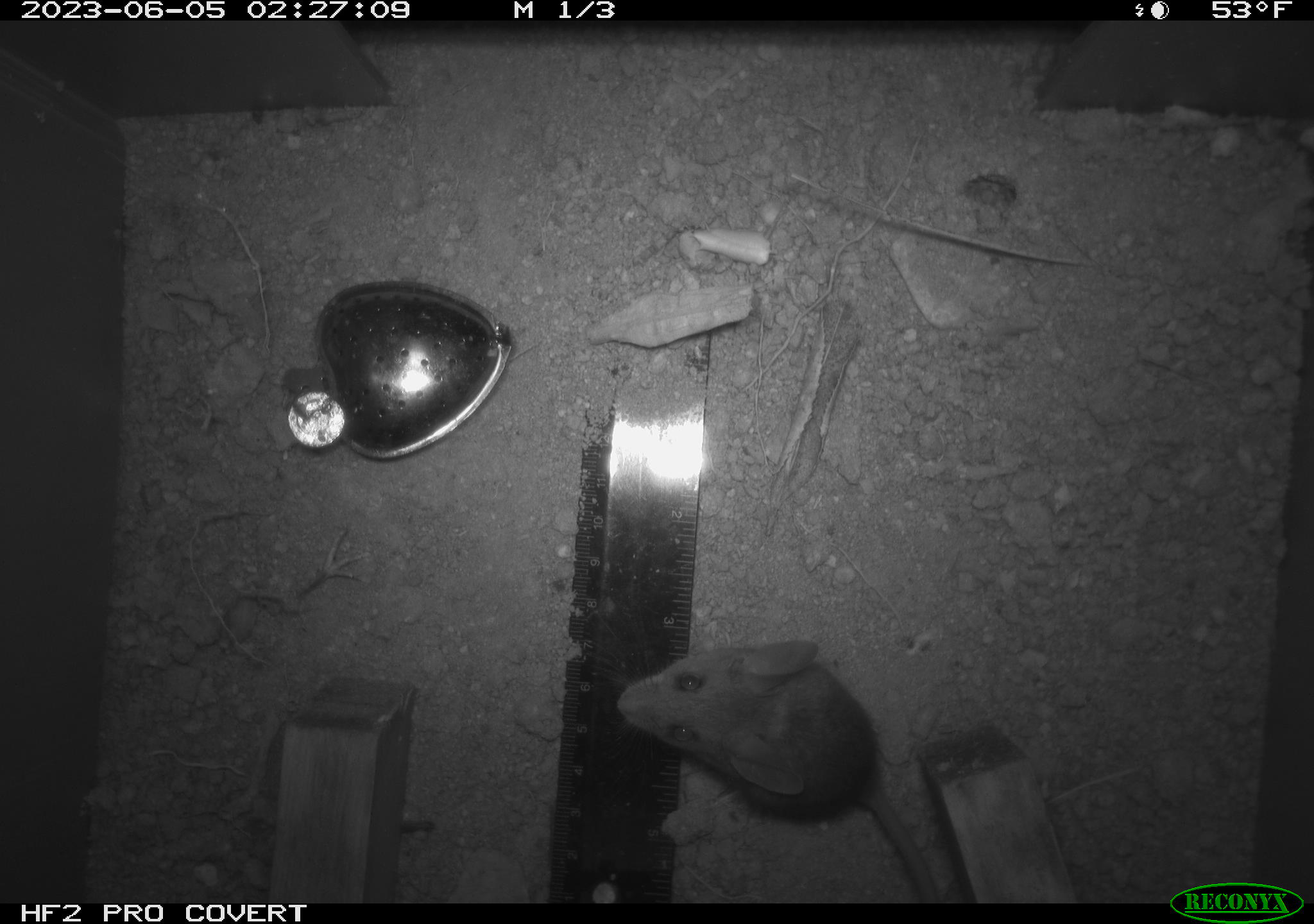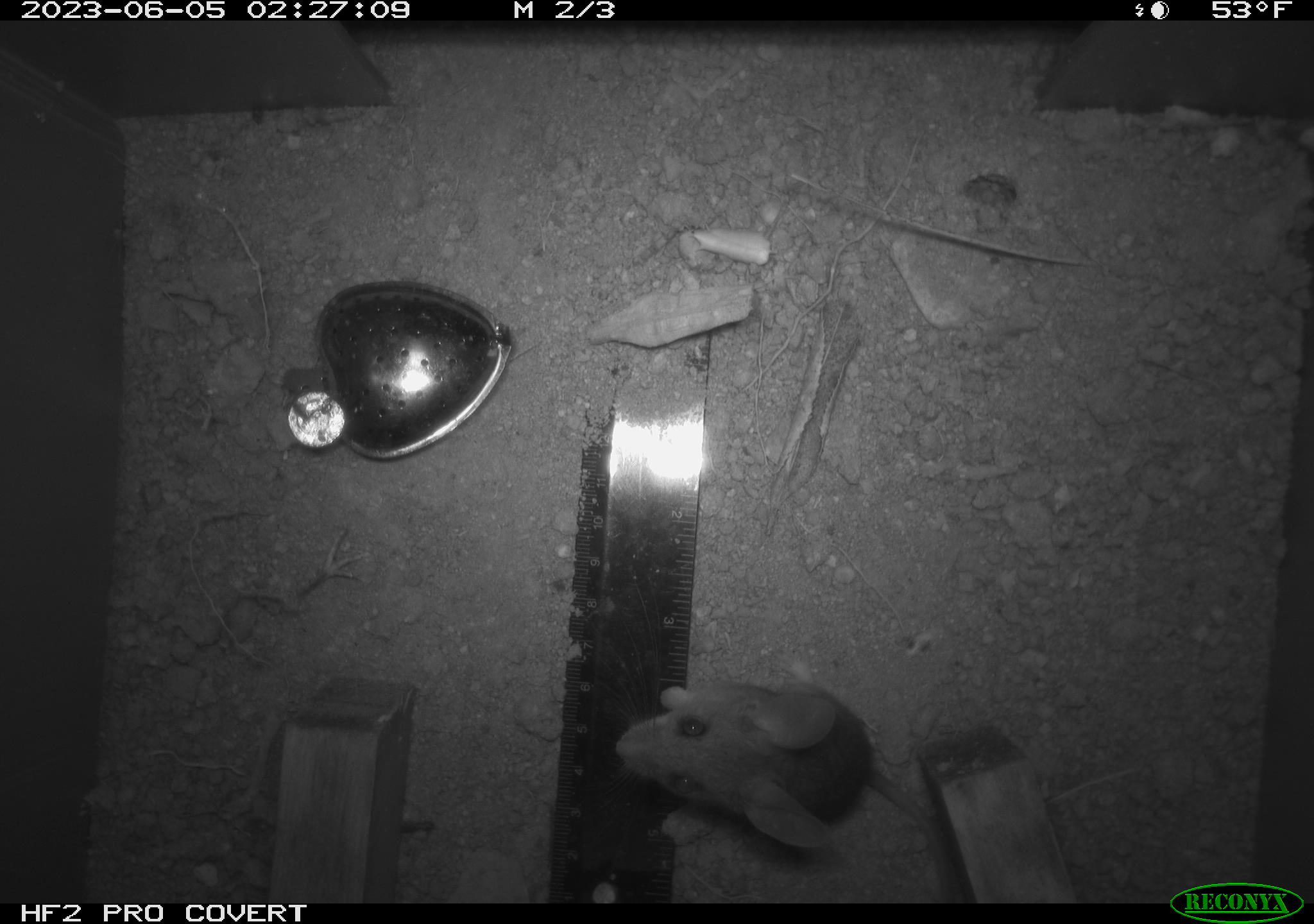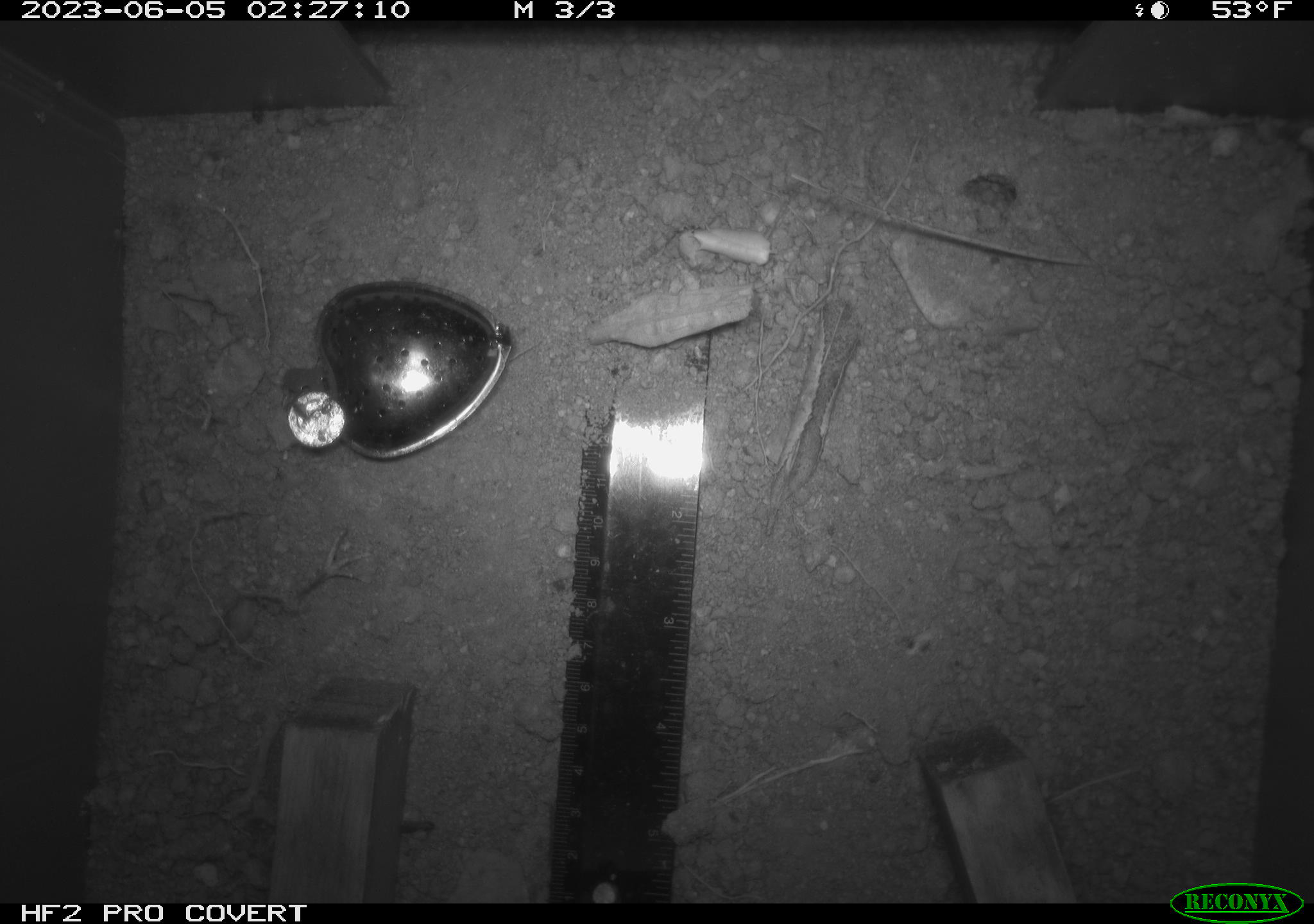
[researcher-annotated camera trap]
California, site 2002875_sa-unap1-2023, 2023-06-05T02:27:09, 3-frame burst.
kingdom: Animalia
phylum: Chordata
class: Mammalia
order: Rodentia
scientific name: Rodentia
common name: mouse species